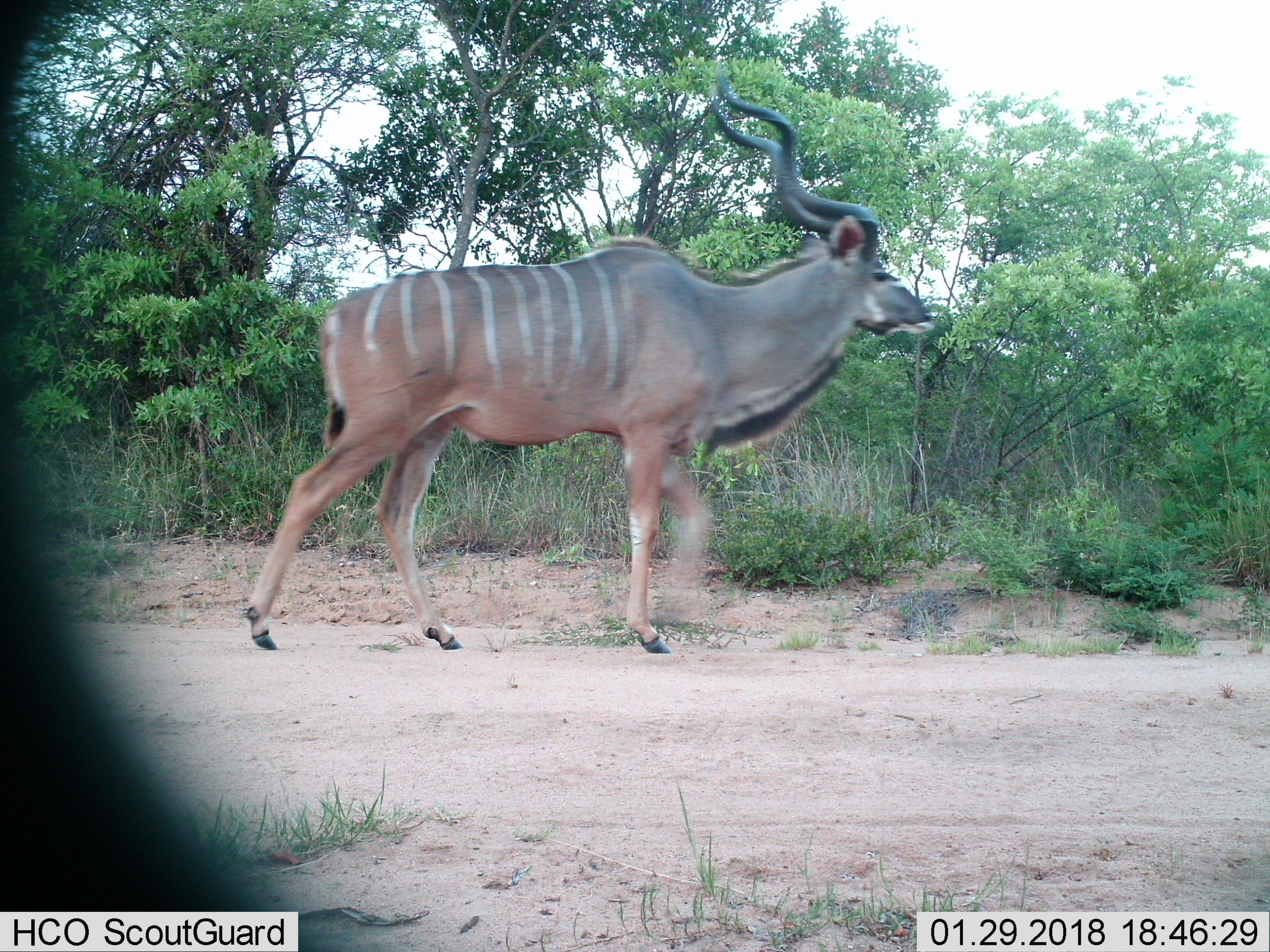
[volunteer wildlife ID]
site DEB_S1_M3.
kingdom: Animalia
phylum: Chordata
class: Mammalia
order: Artiodactyla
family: Bovidae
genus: Tragelaphus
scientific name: Tragelaphus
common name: kudu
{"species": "kudu (Tragelaphus)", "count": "1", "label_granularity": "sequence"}